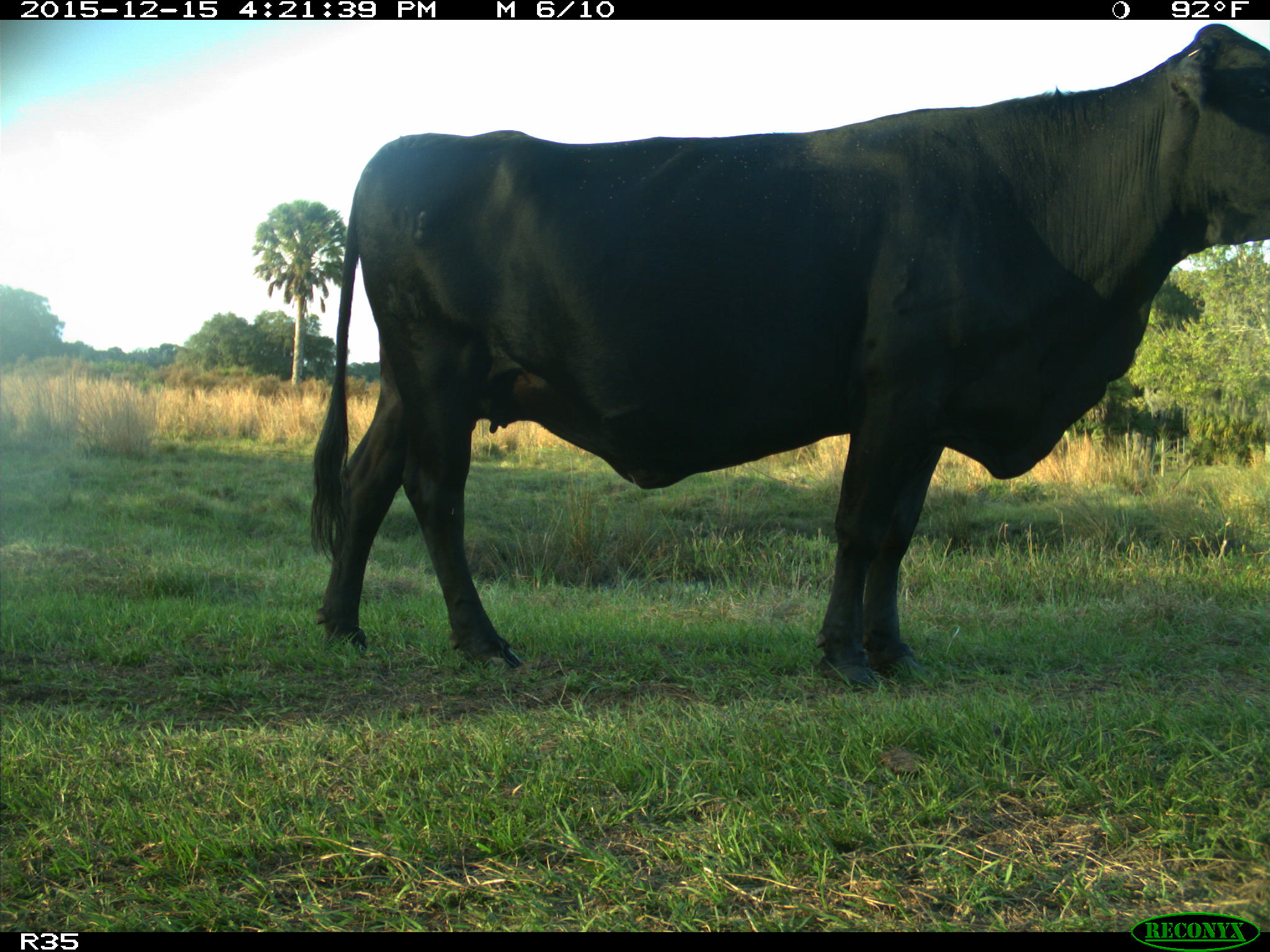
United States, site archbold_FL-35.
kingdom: Animalia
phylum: Chordata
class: Mammalia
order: Artiodactyla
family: Bovidae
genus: Bos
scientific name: Bos taurus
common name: domestic cow